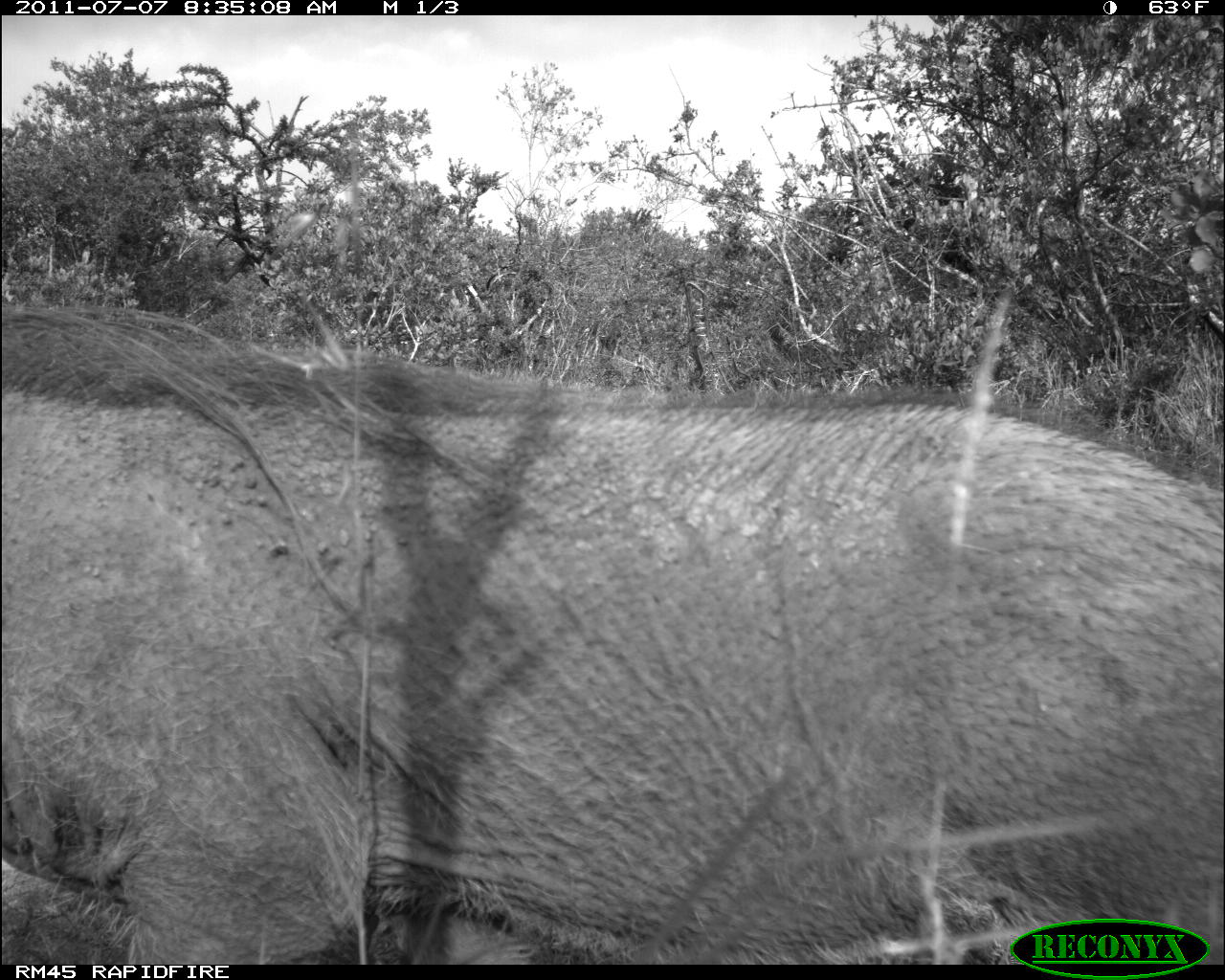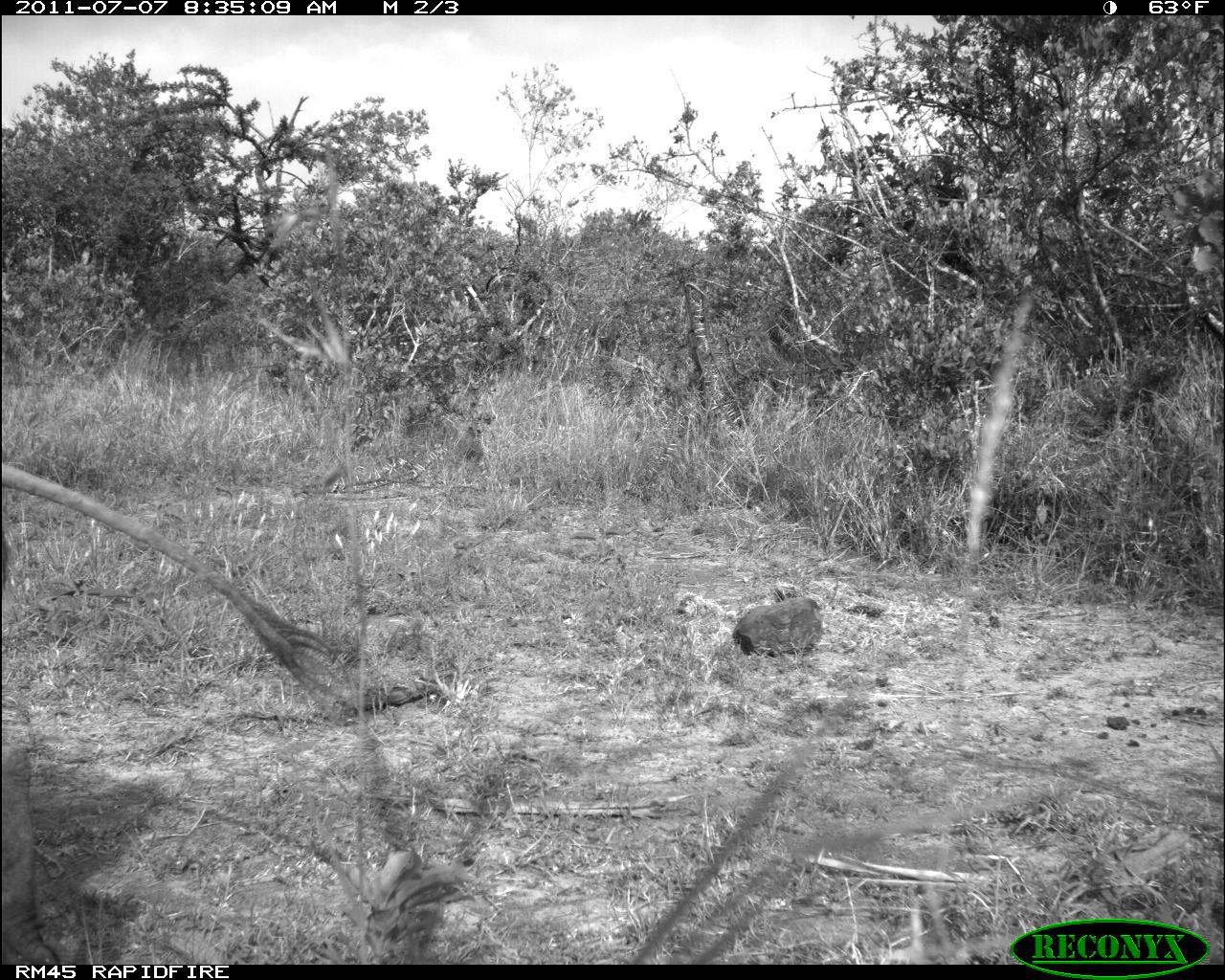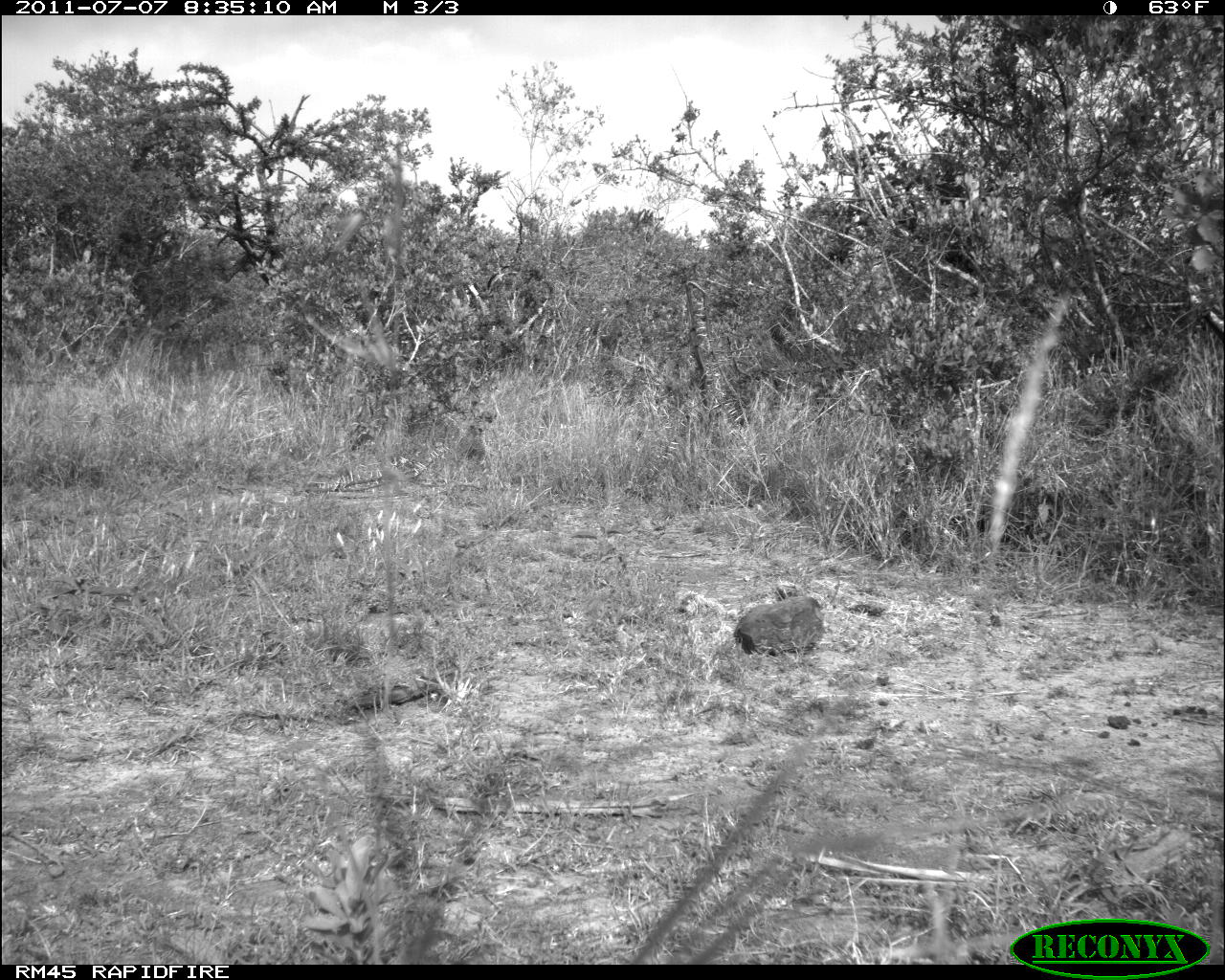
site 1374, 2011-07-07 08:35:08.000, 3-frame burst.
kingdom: Animalia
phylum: Chordata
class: Mammalia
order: Artiodactyla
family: Suidae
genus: Phacochoerus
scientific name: Phacochoerus africanus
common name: common warthog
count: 1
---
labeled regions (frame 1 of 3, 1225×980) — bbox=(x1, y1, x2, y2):
phacochoerus africanus: bbox=(2, 299, 1222, 965)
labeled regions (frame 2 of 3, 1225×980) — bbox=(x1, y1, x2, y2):
phacochoerus africanus: bbox=(2, 462, 349, 964)